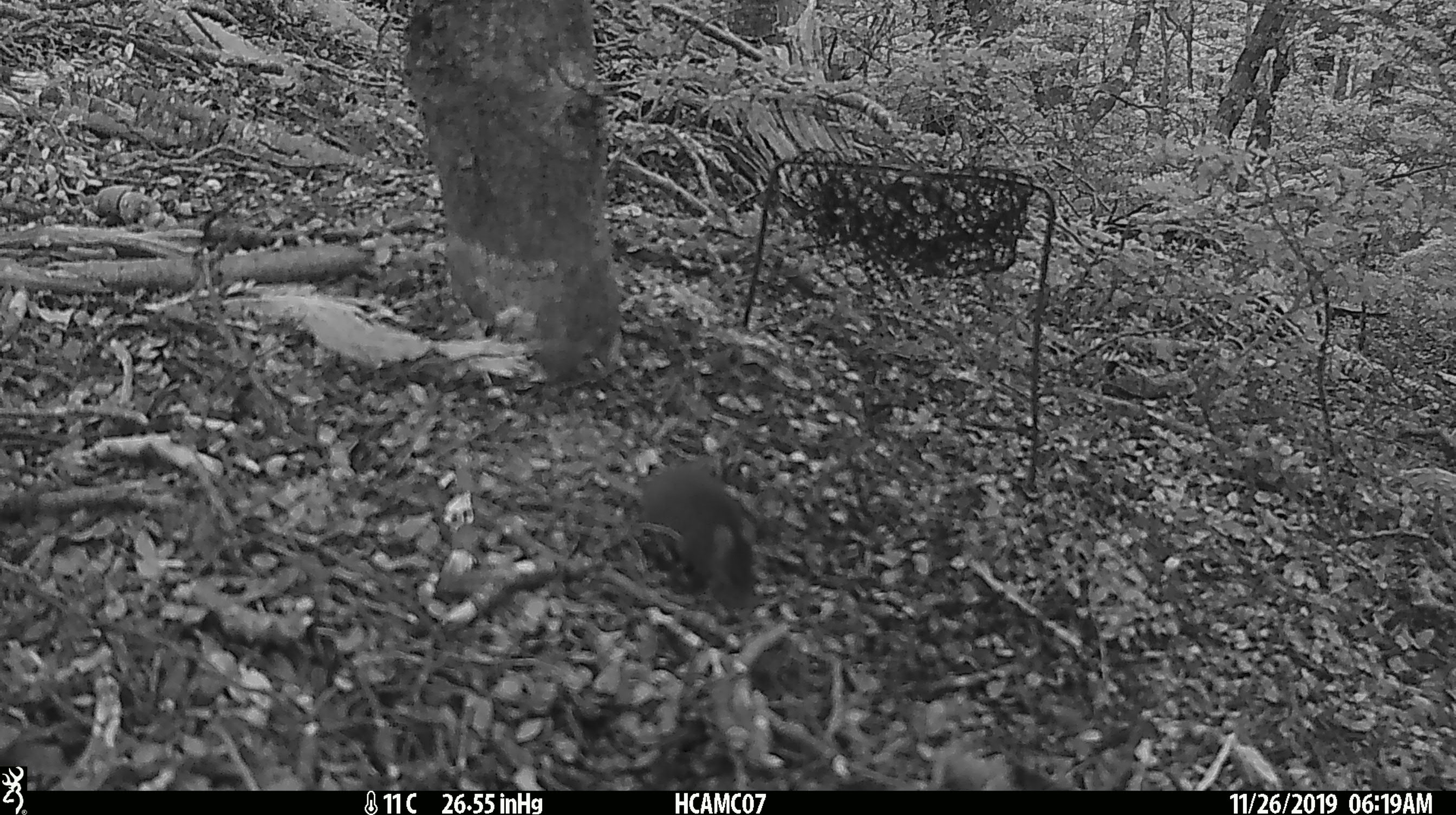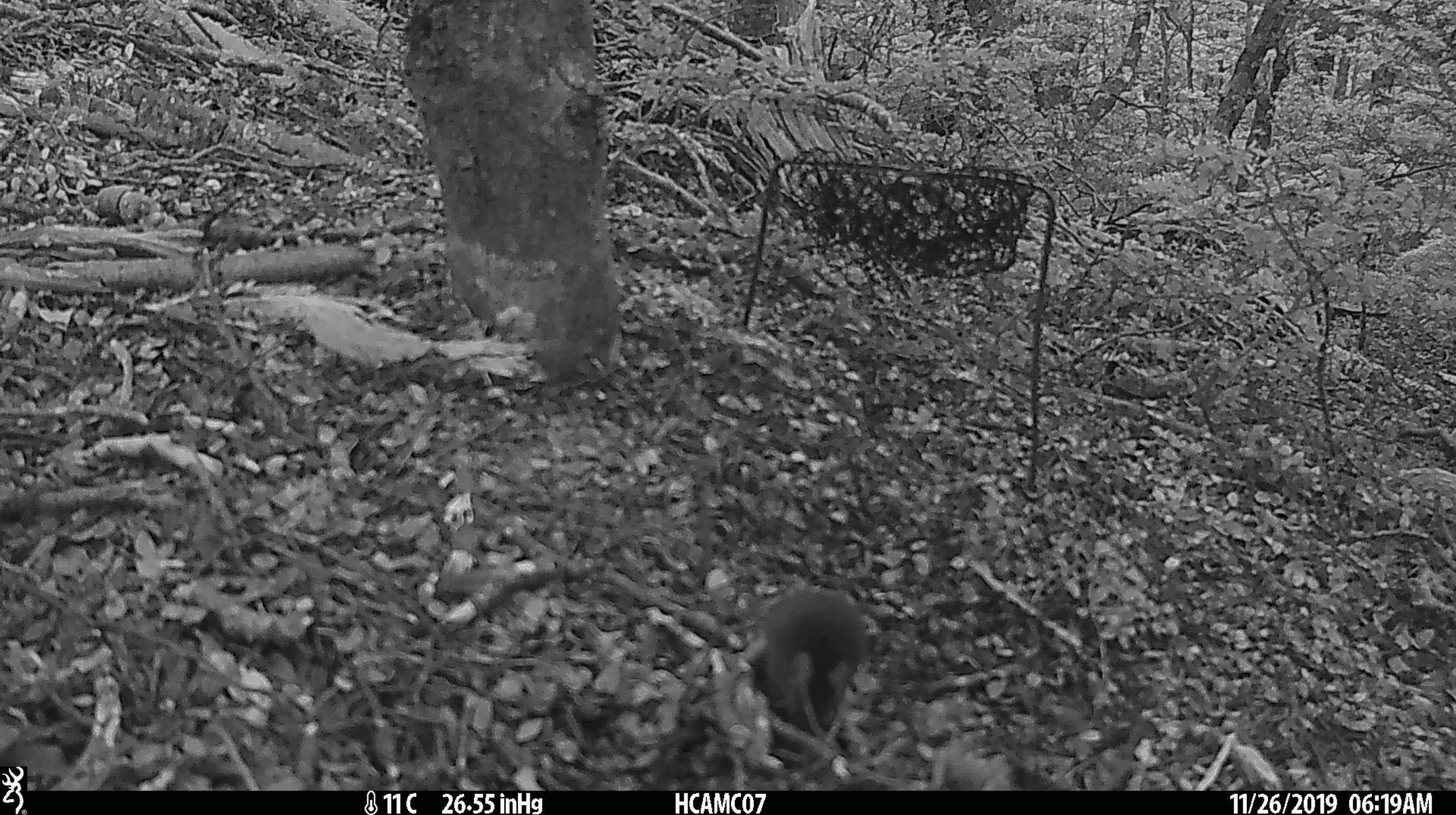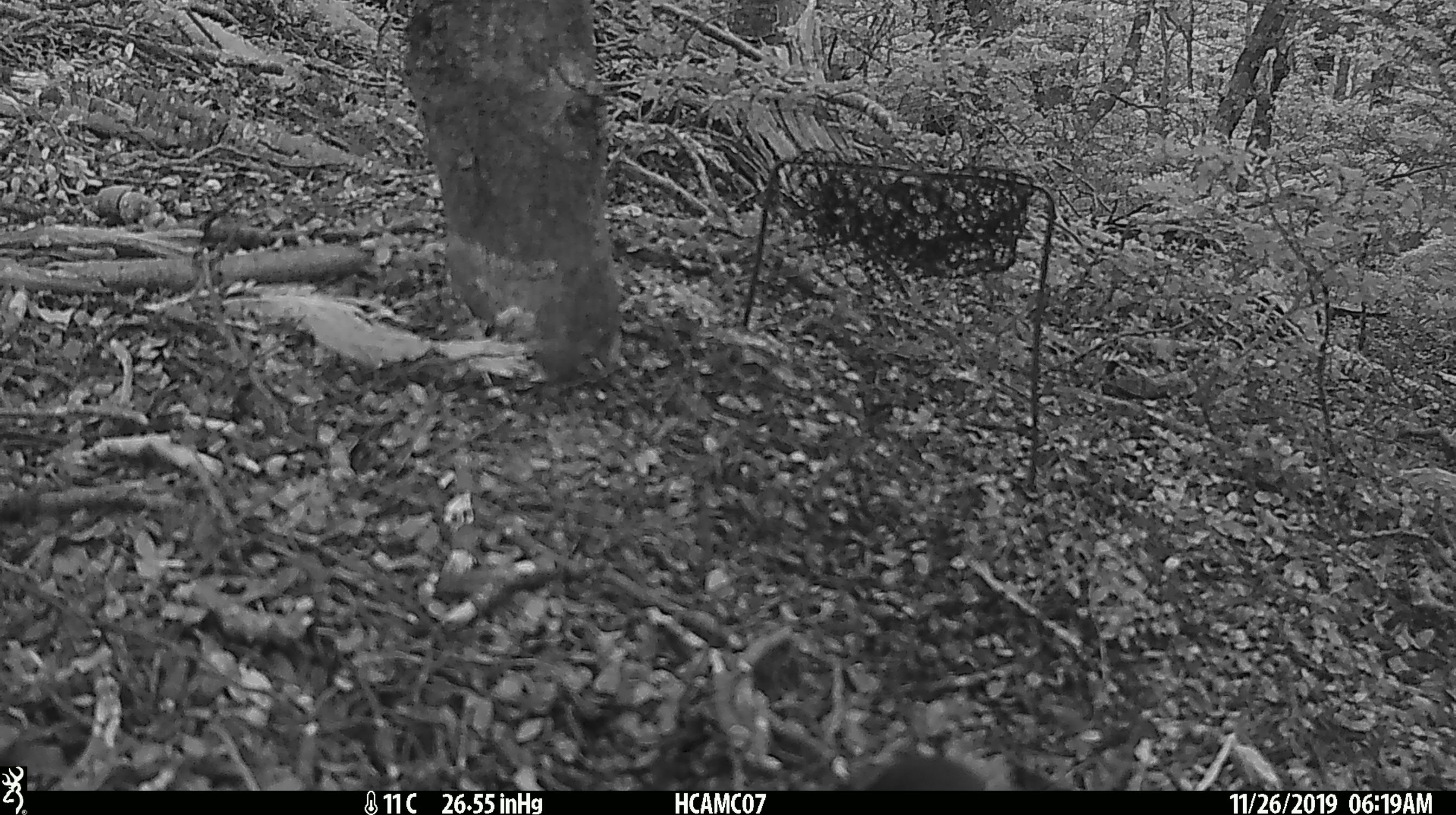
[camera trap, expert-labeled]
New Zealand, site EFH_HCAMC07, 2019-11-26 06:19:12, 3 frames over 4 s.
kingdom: Animalia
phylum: Chordata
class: Mammalia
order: Rodentia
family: Muridae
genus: Mus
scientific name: Mus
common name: mouse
Mouse (Mus).